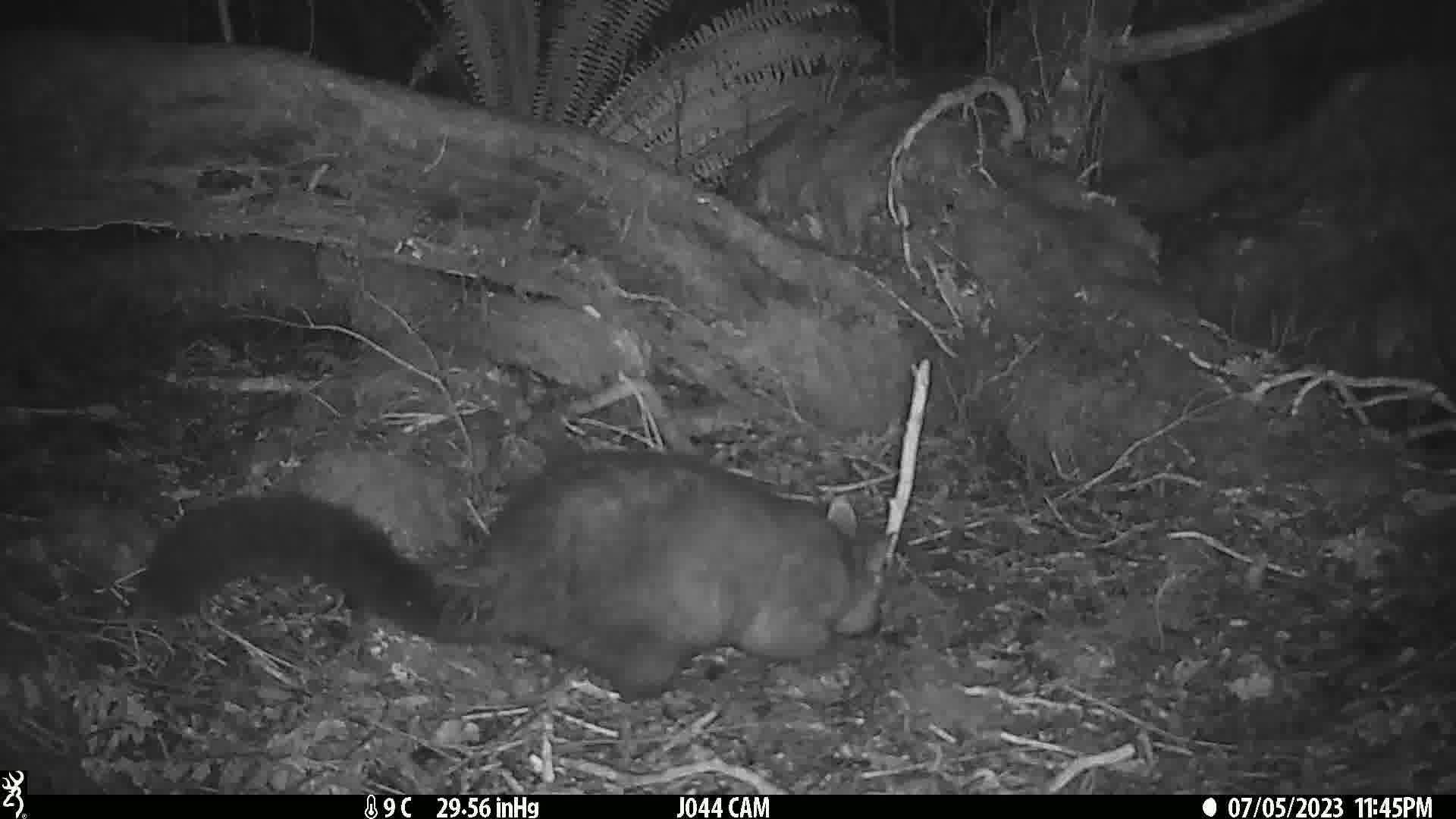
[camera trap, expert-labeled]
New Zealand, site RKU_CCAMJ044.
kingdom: Animalia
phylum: Chordata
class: Mammalia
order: Diprotodontia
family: Phalangeridae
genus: Trichosurus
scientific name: Trichosurus vulpecula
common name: common brushtail possum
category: possum